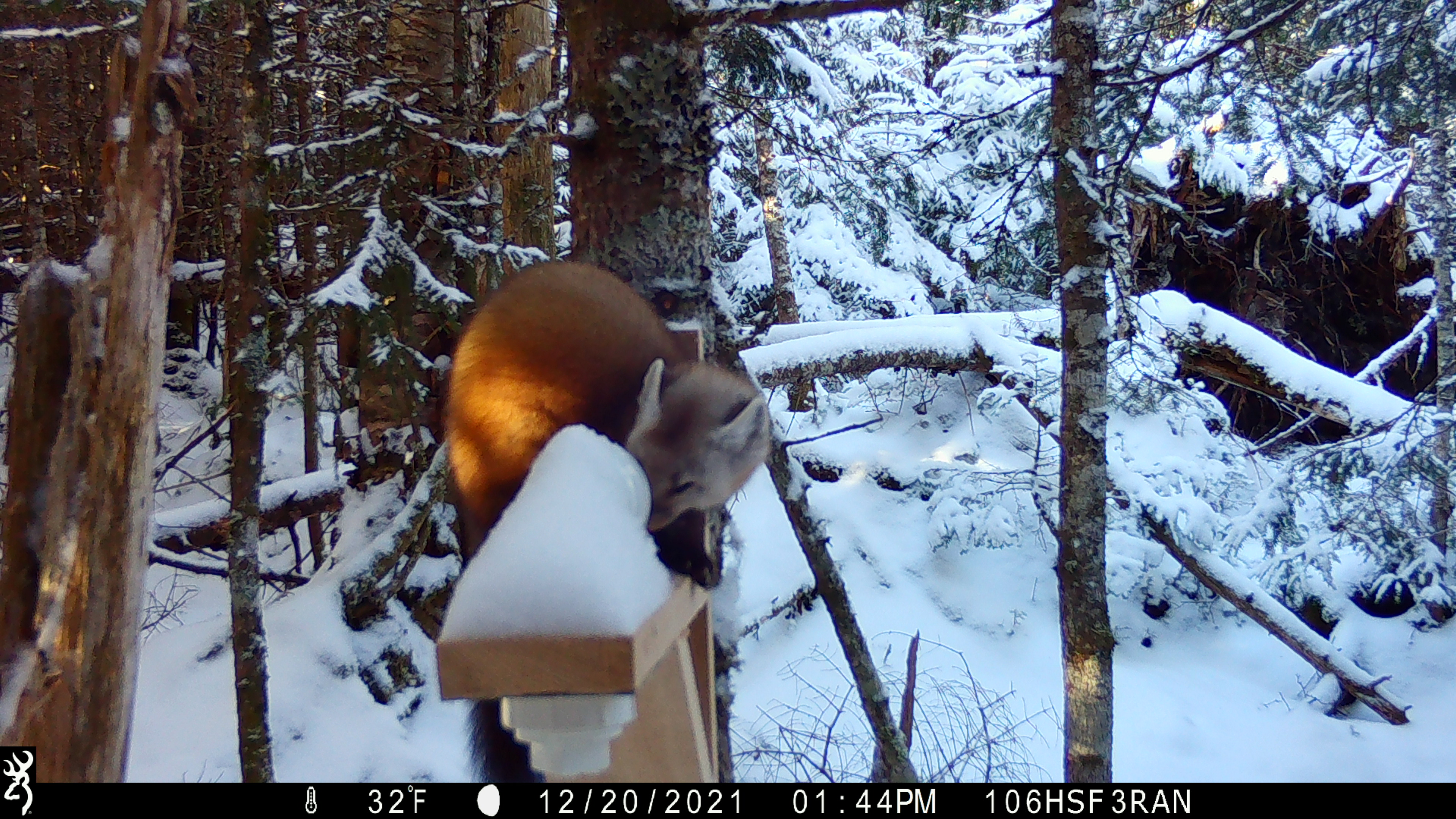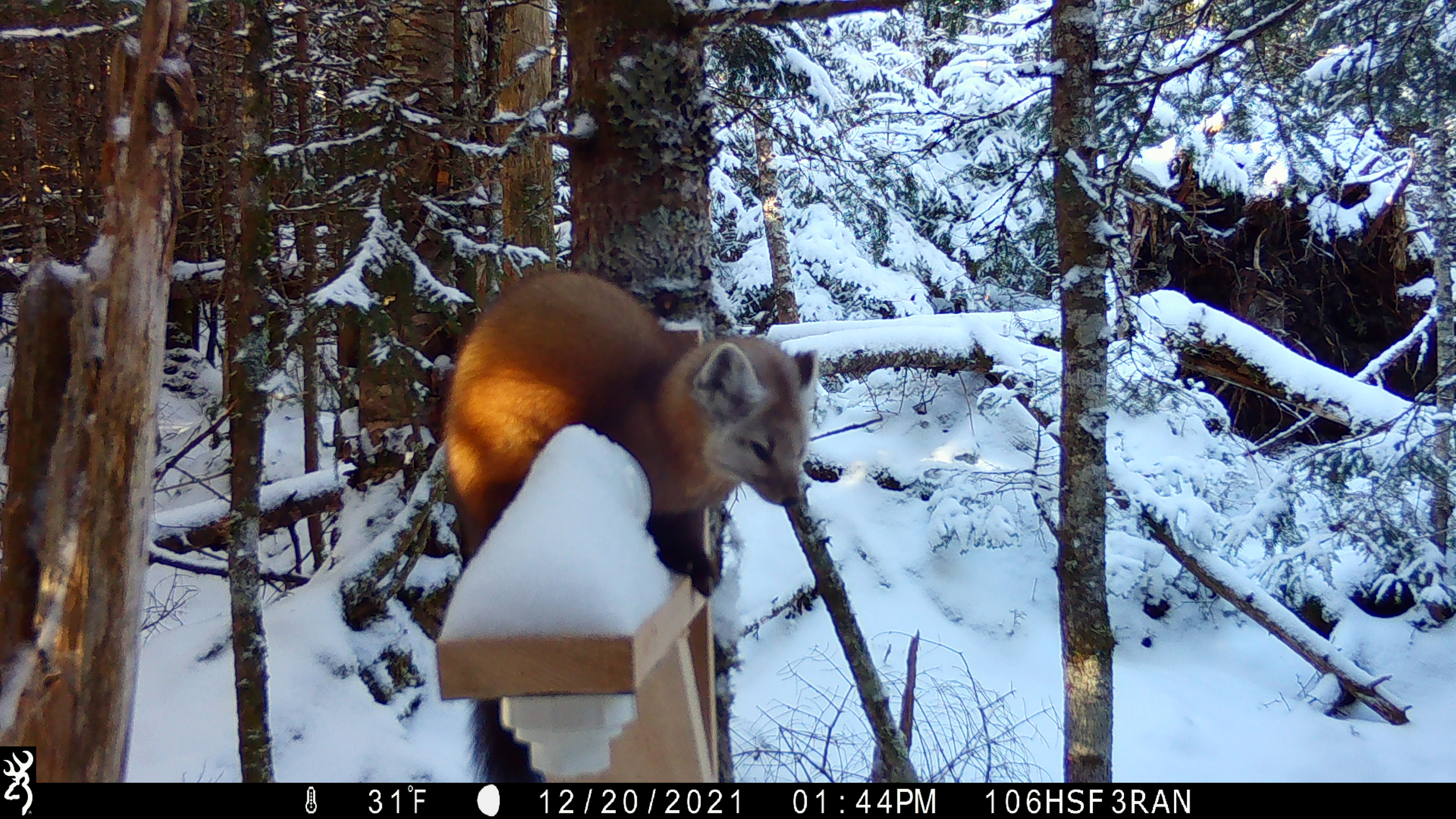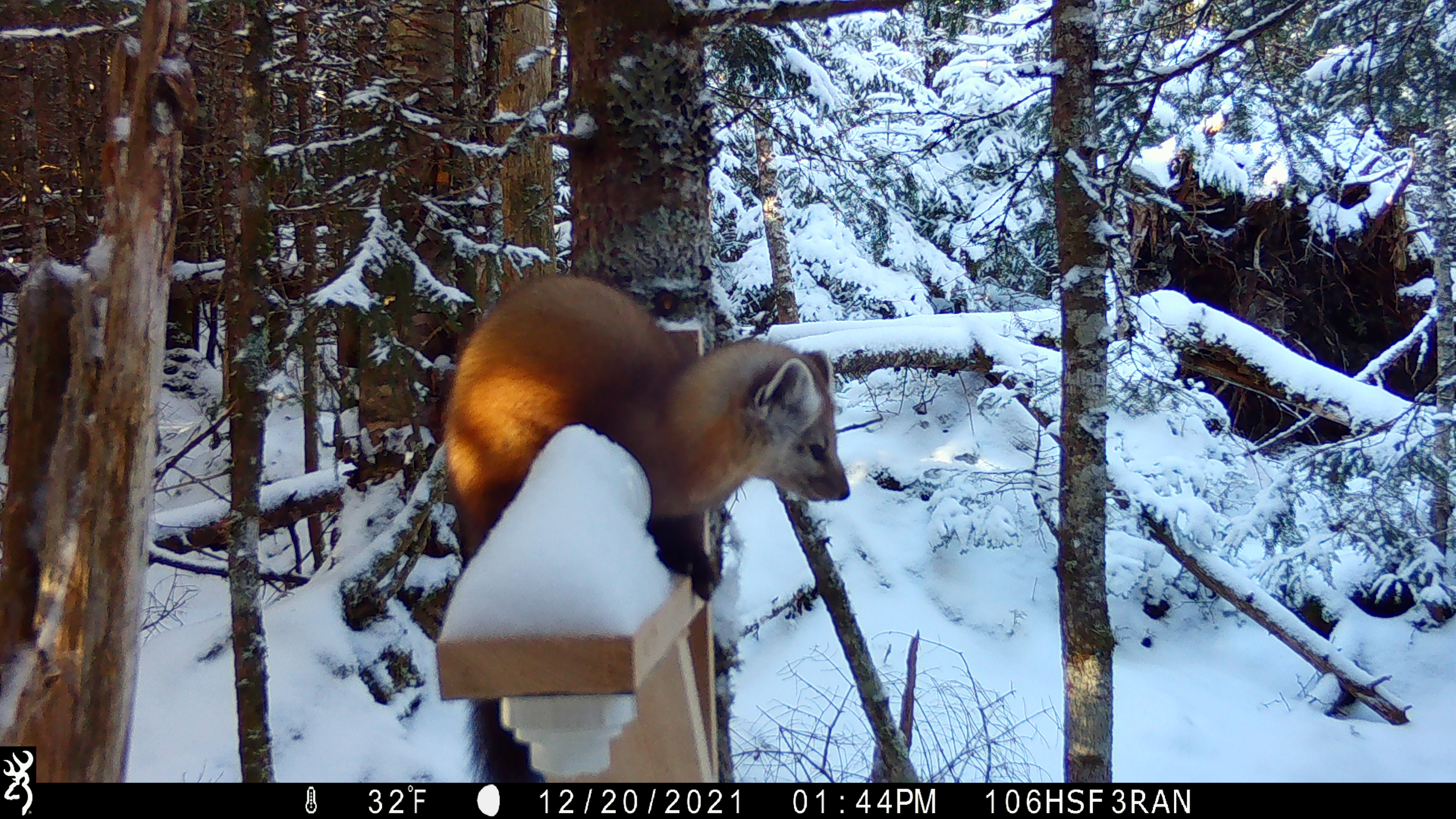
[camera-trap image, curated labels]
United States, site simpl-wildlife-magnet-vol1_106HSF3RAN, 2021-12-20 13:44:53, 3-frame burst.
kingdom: Animalia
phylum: Chordata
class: Mammalia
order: Carnivora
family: Mustelidae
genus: Martes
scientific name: Martes americana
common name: american marten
American marten (Martes americana).